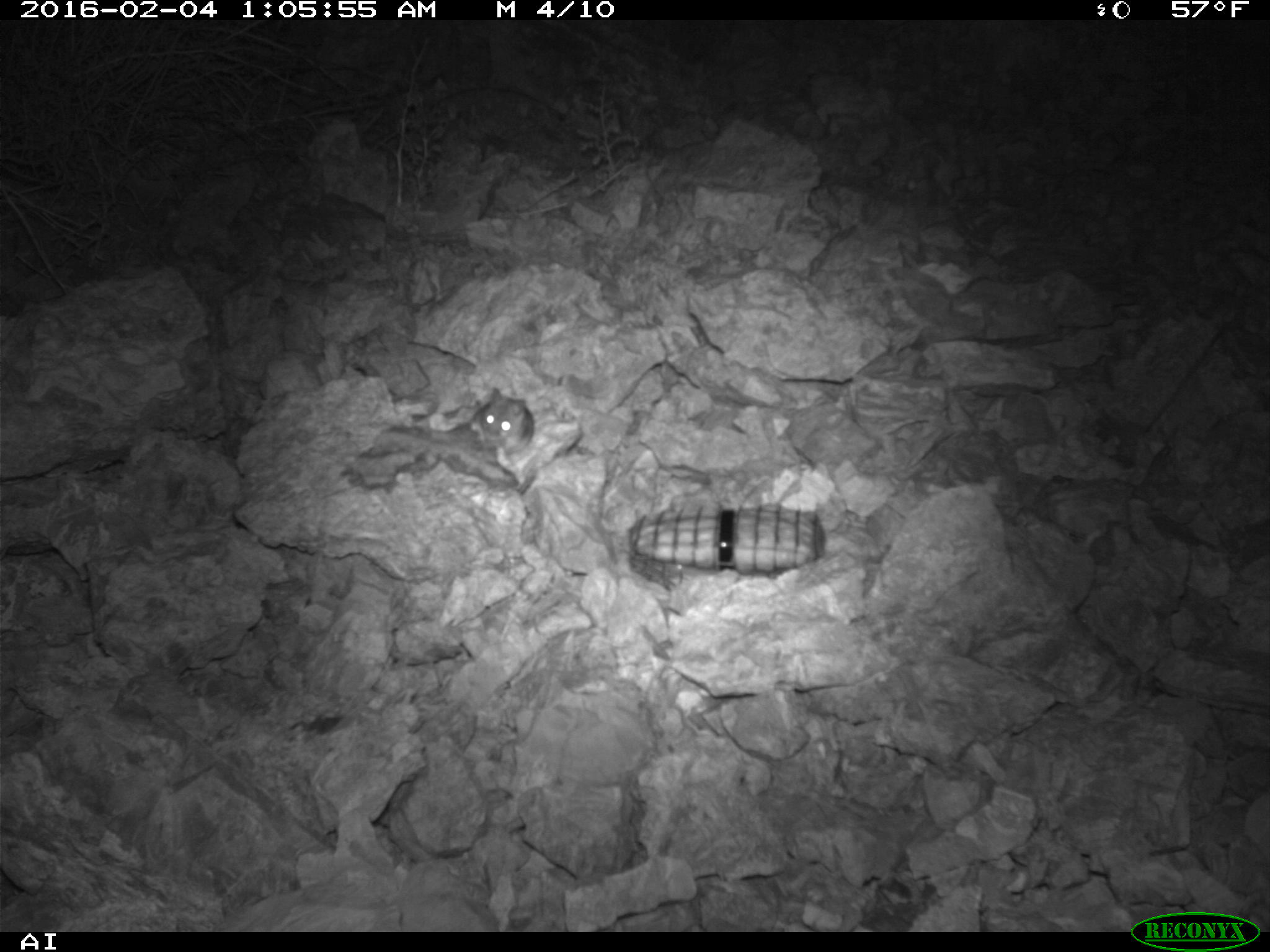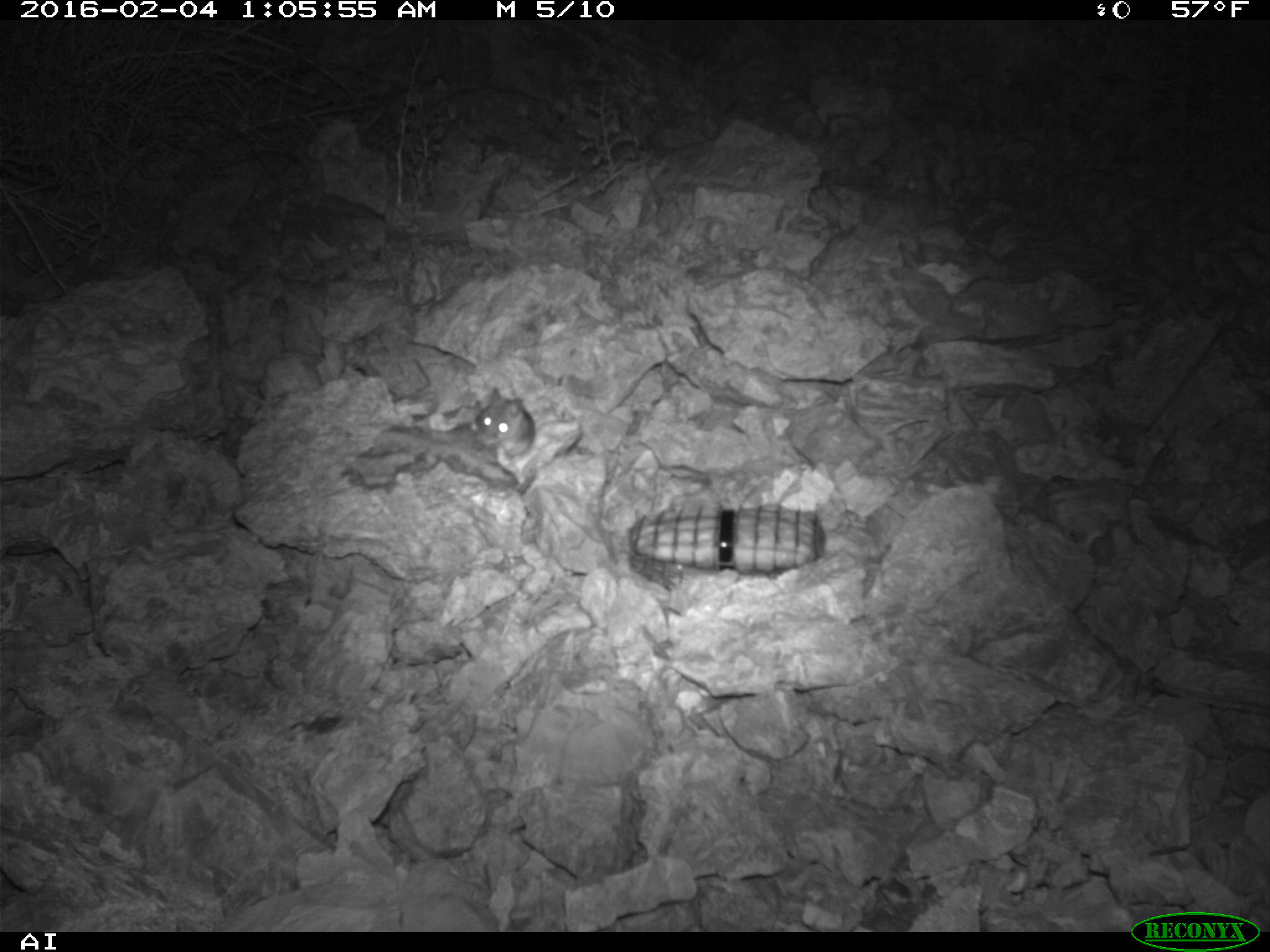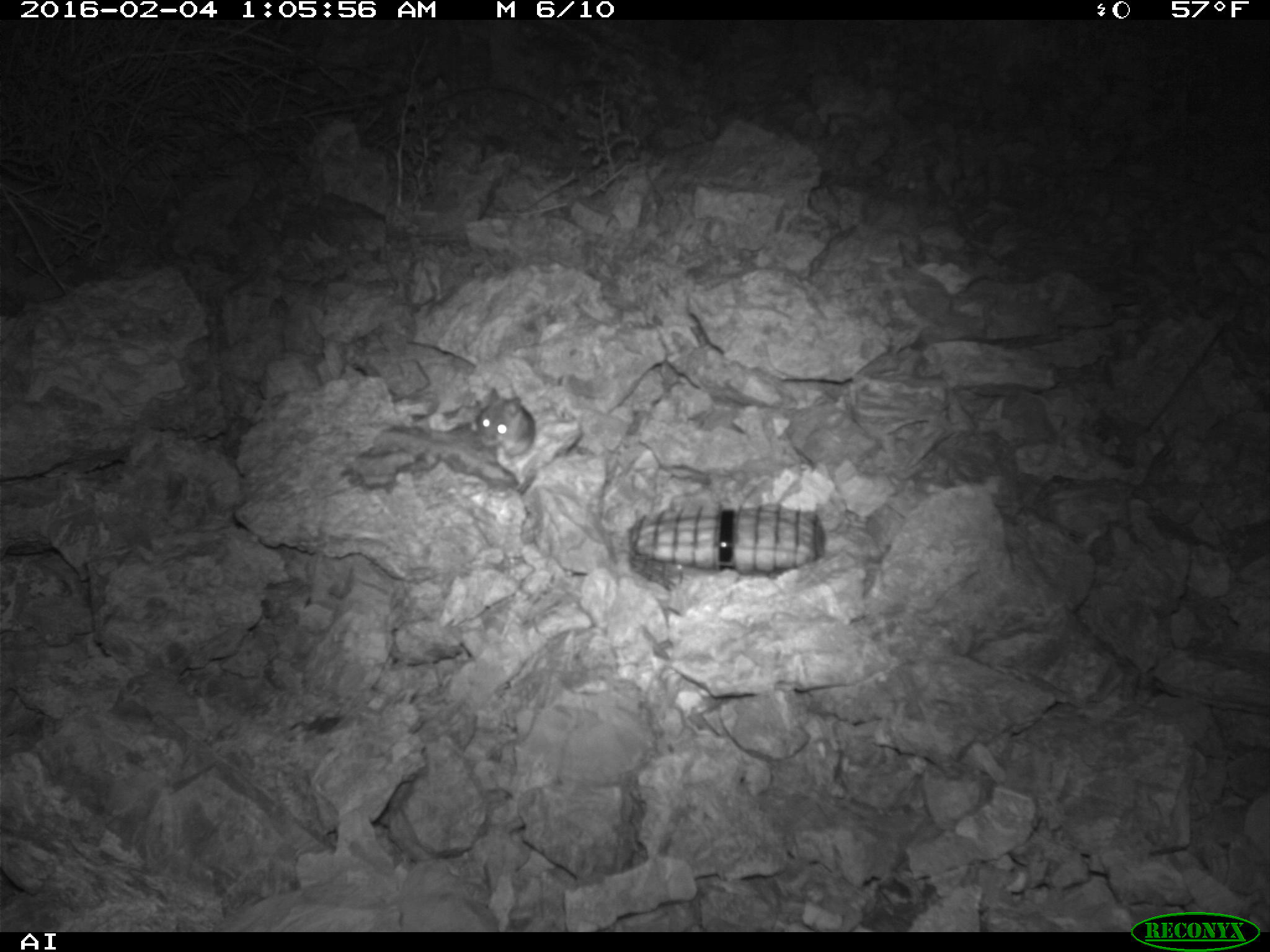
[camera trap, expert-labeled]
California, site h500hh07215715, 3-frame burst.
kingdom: Animalia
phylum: Chordata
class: Mammalia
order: Rodentia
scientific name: Rodentia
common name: rodent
Rodent (Rodentia).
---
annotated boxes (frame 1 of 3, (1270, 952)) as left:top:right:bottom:
rodent: 468:387:536:451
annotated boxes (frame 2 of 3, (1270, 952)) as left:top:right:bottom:
rodent: 474:387:535:458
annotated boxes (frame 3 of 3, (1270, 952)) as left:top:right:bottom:
rodent: 469:386:536:459